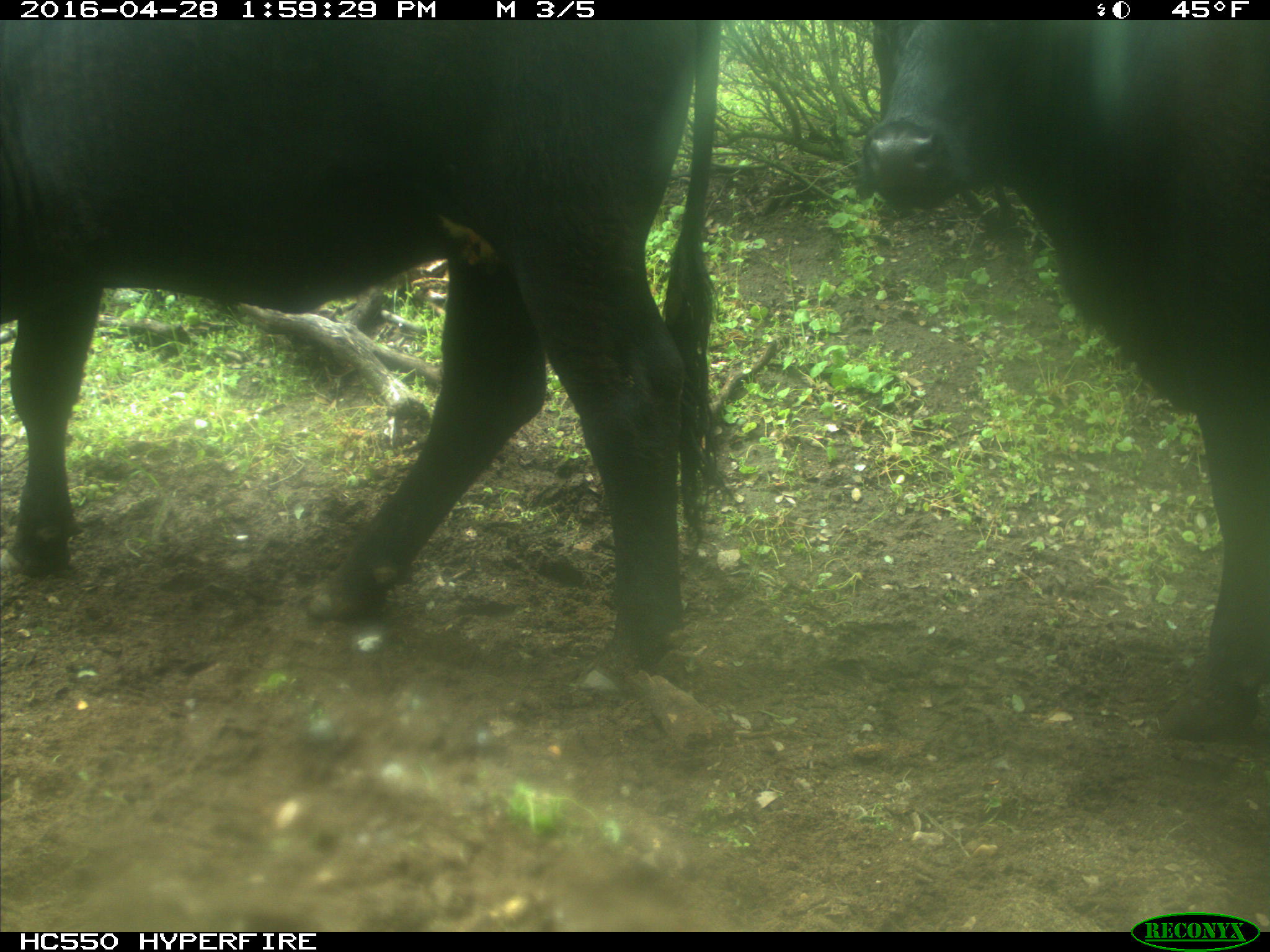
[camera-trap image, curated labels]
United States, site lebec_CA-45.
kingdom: Animalia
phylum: Chordata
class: Mammalia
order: Artiodactyla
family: Bovidae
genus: Bos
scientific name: Bos taurus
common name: domestic cow